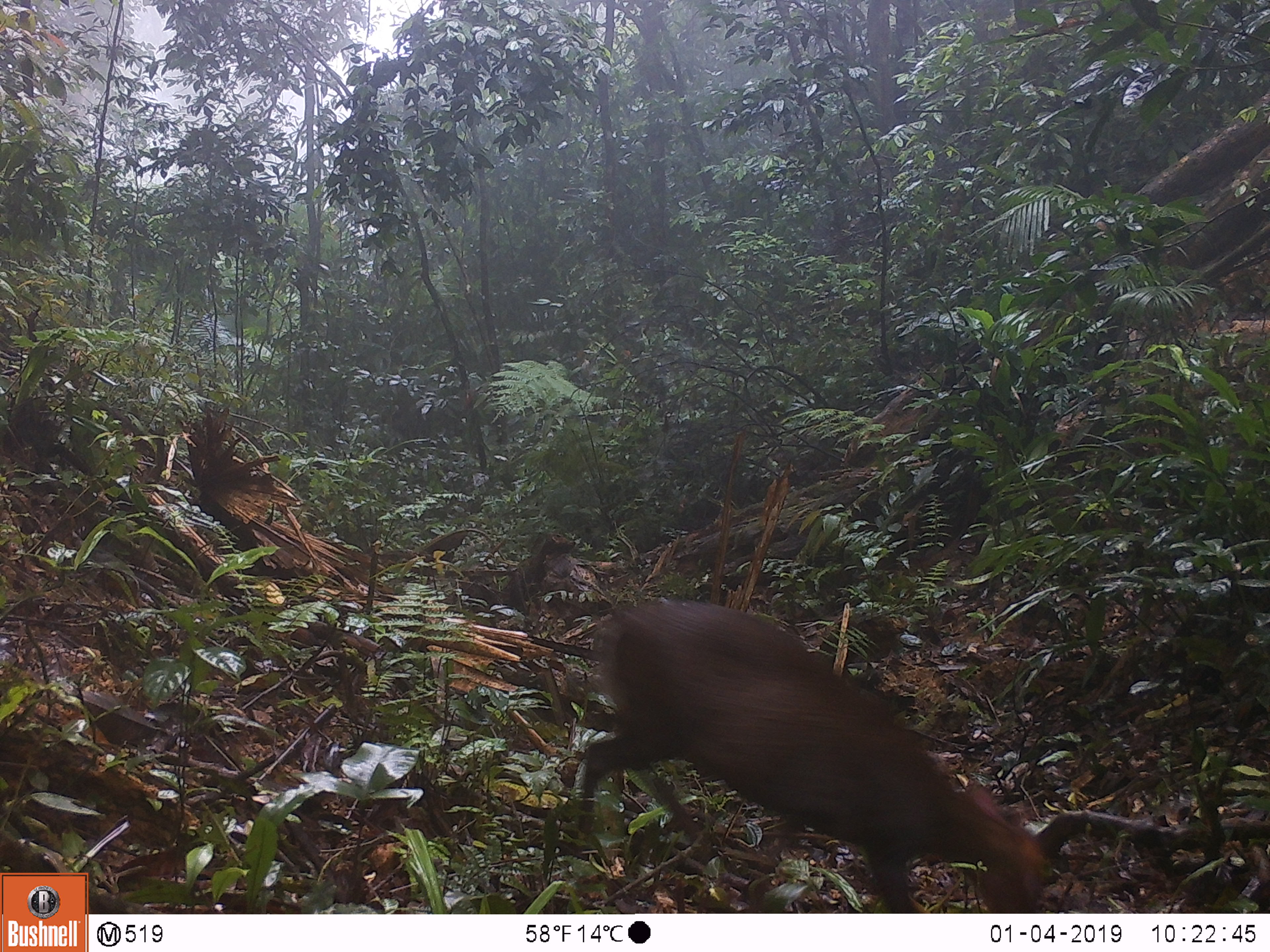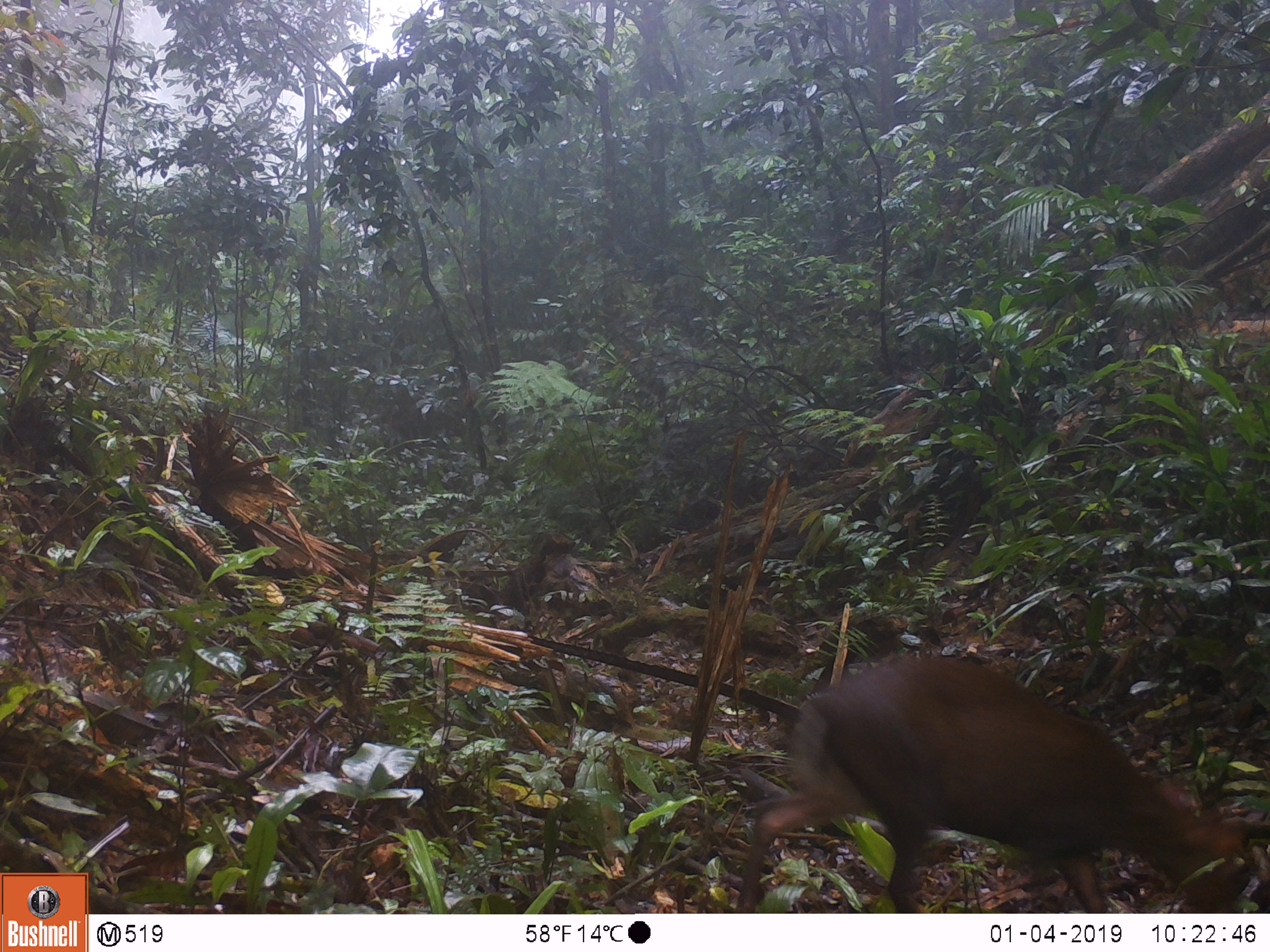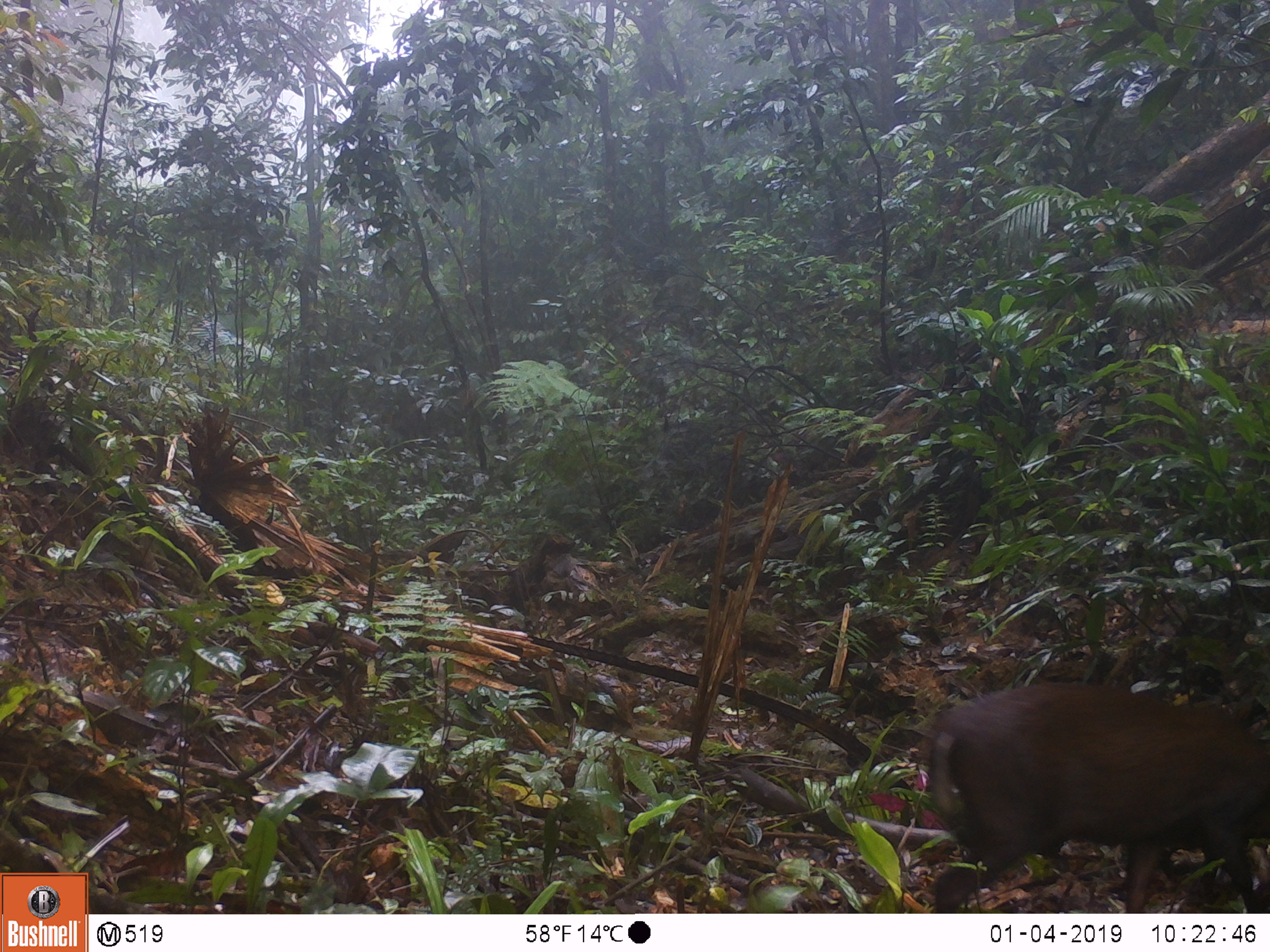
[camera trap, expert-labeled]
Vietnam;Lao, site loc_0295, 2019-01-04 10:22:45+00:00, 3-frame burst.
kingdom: Animalia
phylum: Chordata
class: Mammalia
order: Artiodactyla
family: Cervidae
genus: Muntiacus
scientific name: Muntiacus rooseveltorum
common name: roosevelt's muntjac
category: roosevelts muntjac group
Roosevelts muntjac group (roosevelt's muntjac) (Muntiacus rooseveltorum). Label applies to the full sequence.